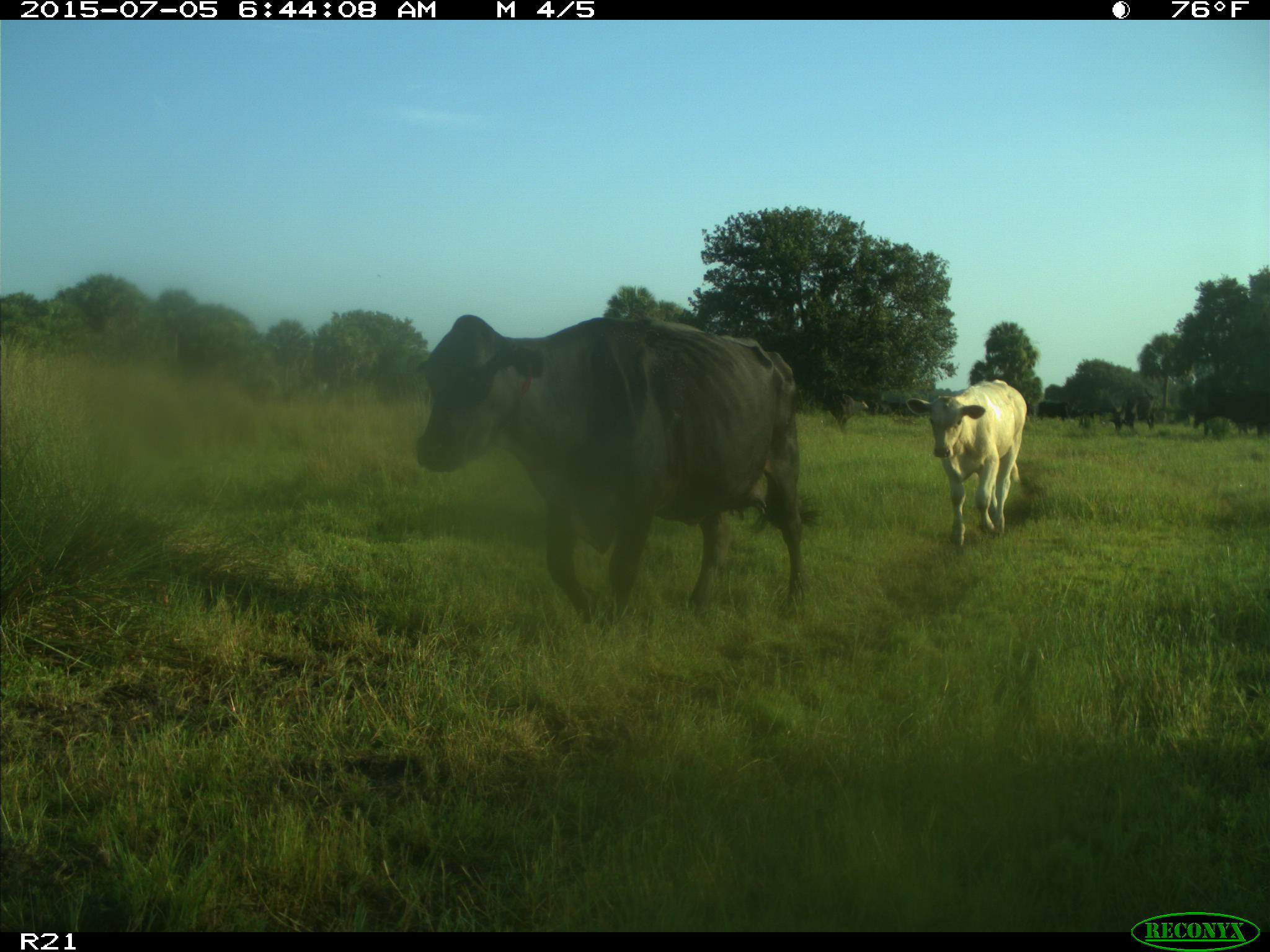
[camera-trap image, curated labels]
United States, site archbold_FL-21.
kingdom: Animalia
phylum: Chordata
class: Mammalia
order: Artiodactyla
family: Bovidae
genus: Bos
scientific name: Bos taurus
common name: domestic cow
Bos taurus (domestic cow).